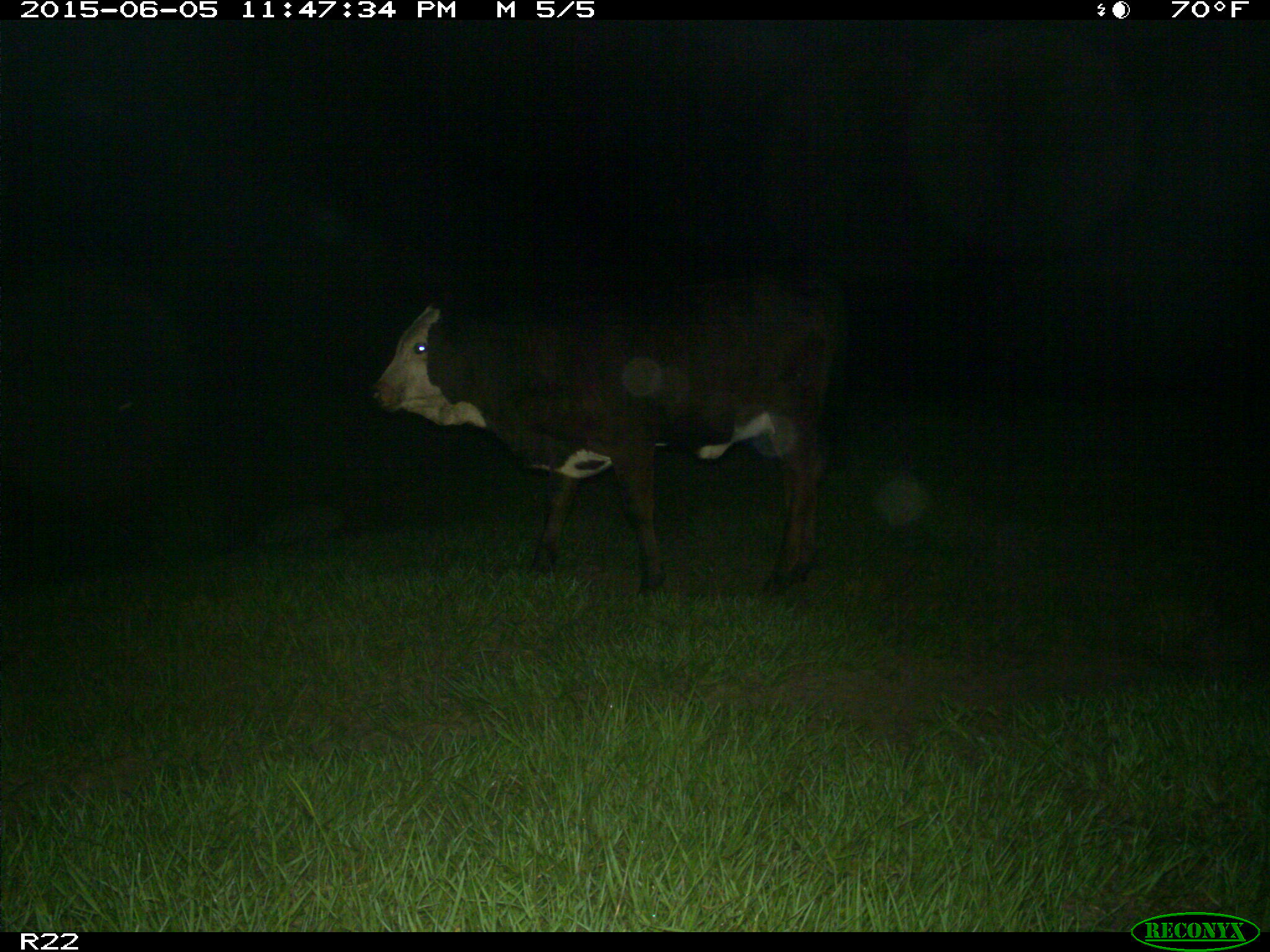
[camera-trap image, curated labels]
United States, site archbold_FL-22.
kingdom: Animalia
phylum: Chordata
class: Mammalia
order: Artiodactyla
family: Bovidae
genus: Bos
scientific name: Bos taurus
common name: domestic cow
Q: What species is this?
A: Bos taurus (domestic cow).